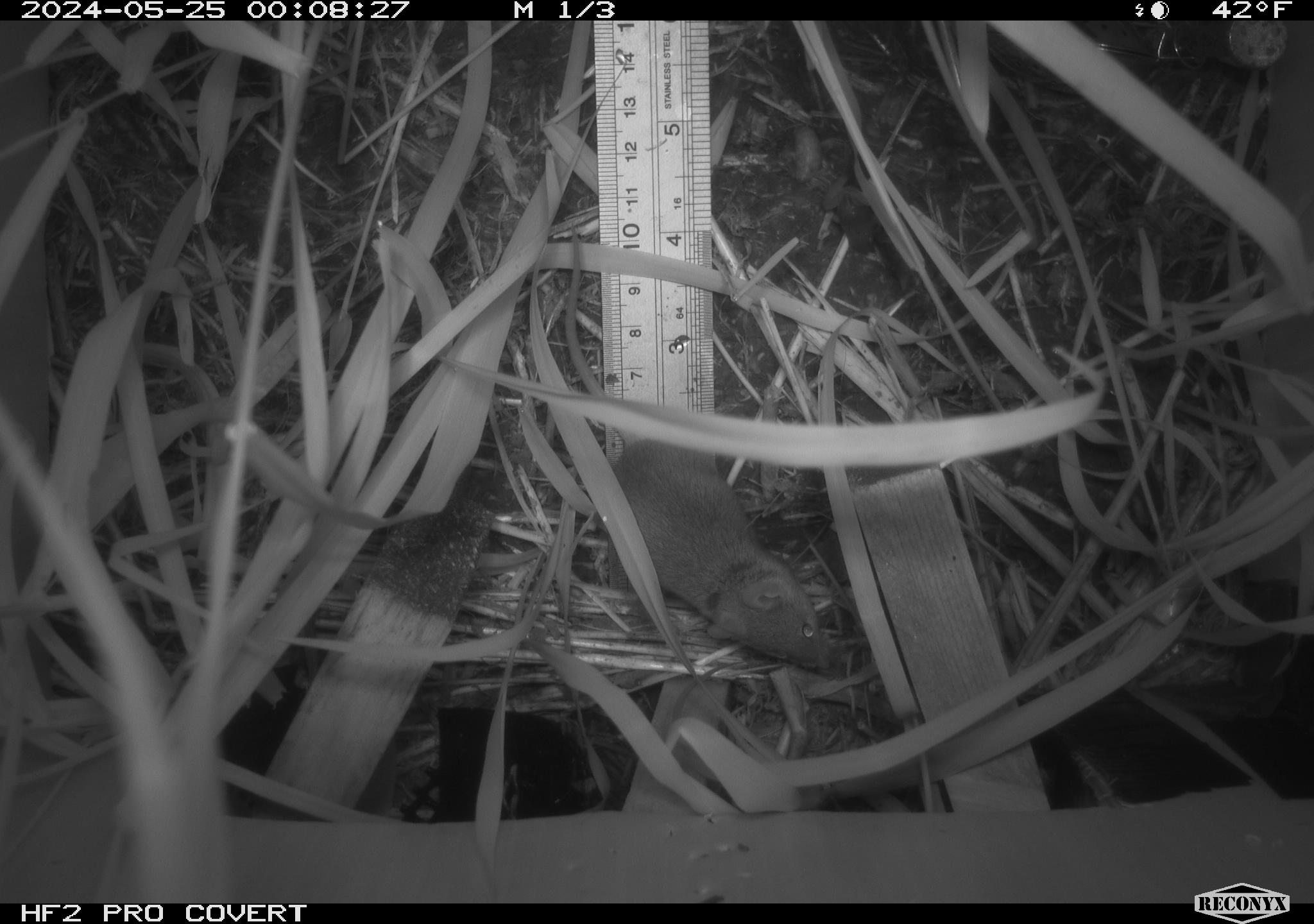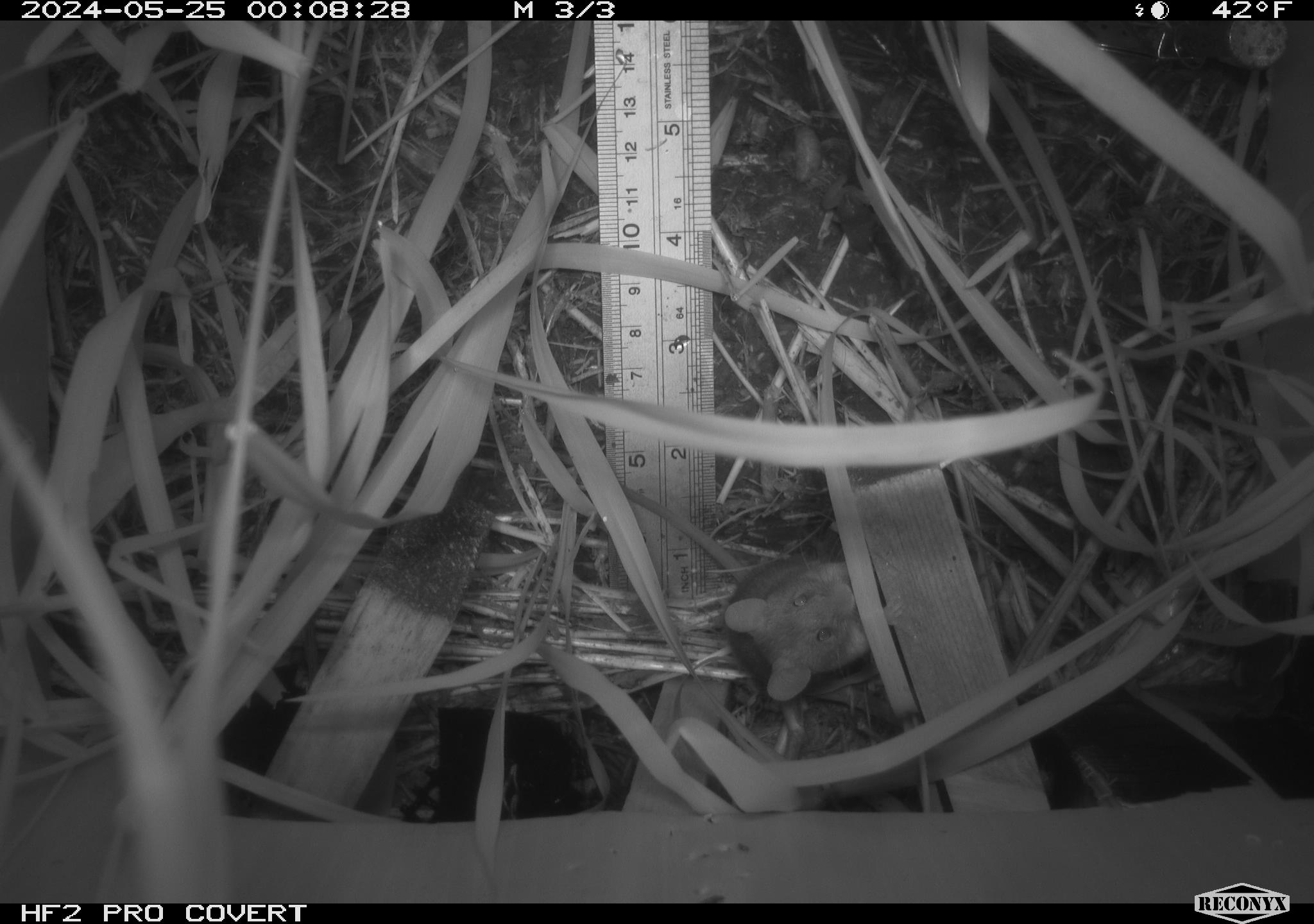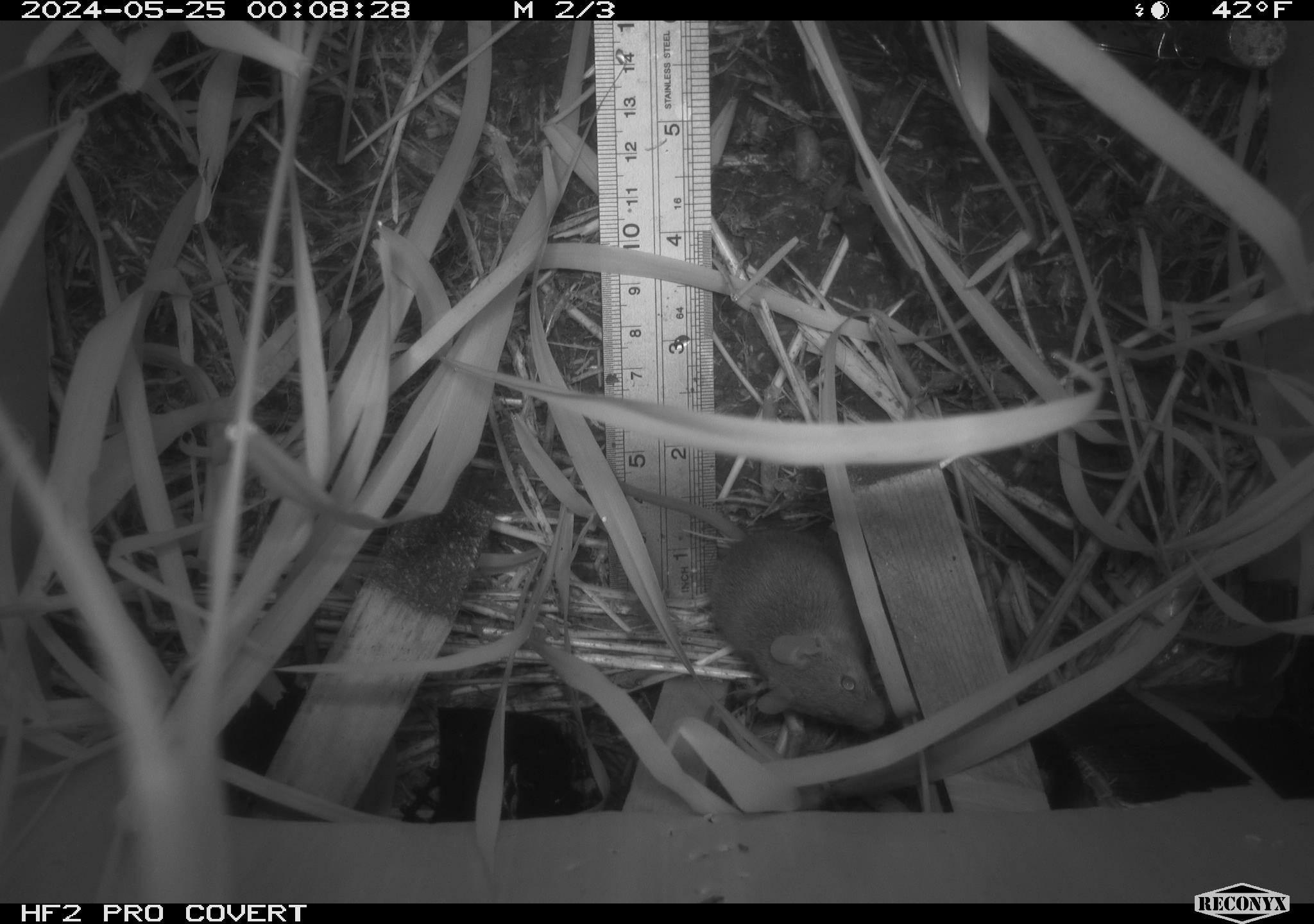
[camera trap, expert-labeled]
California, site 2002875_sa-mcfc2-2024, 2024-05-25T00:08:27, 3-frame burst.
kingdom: Animalia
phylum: Chordata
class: Mammalia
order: Rodentia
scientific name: Rodentia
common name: rodent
Rodent (Rodentia).